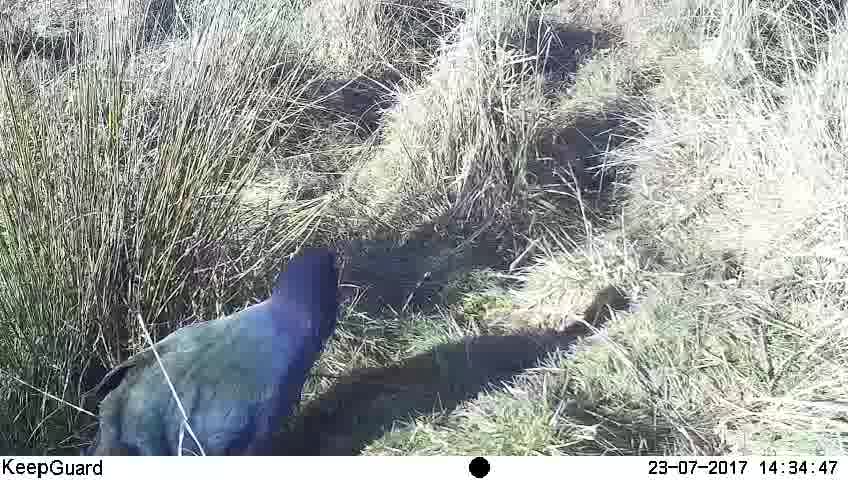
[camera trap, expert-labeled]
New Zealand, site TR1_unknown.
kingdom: Animalia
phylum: Chordata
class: Aves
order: Gruiformes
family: Rallidae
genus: Porphyrio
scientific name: Porphyrio mantelli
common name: takahe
Takahe (Porphyrio mantelli).